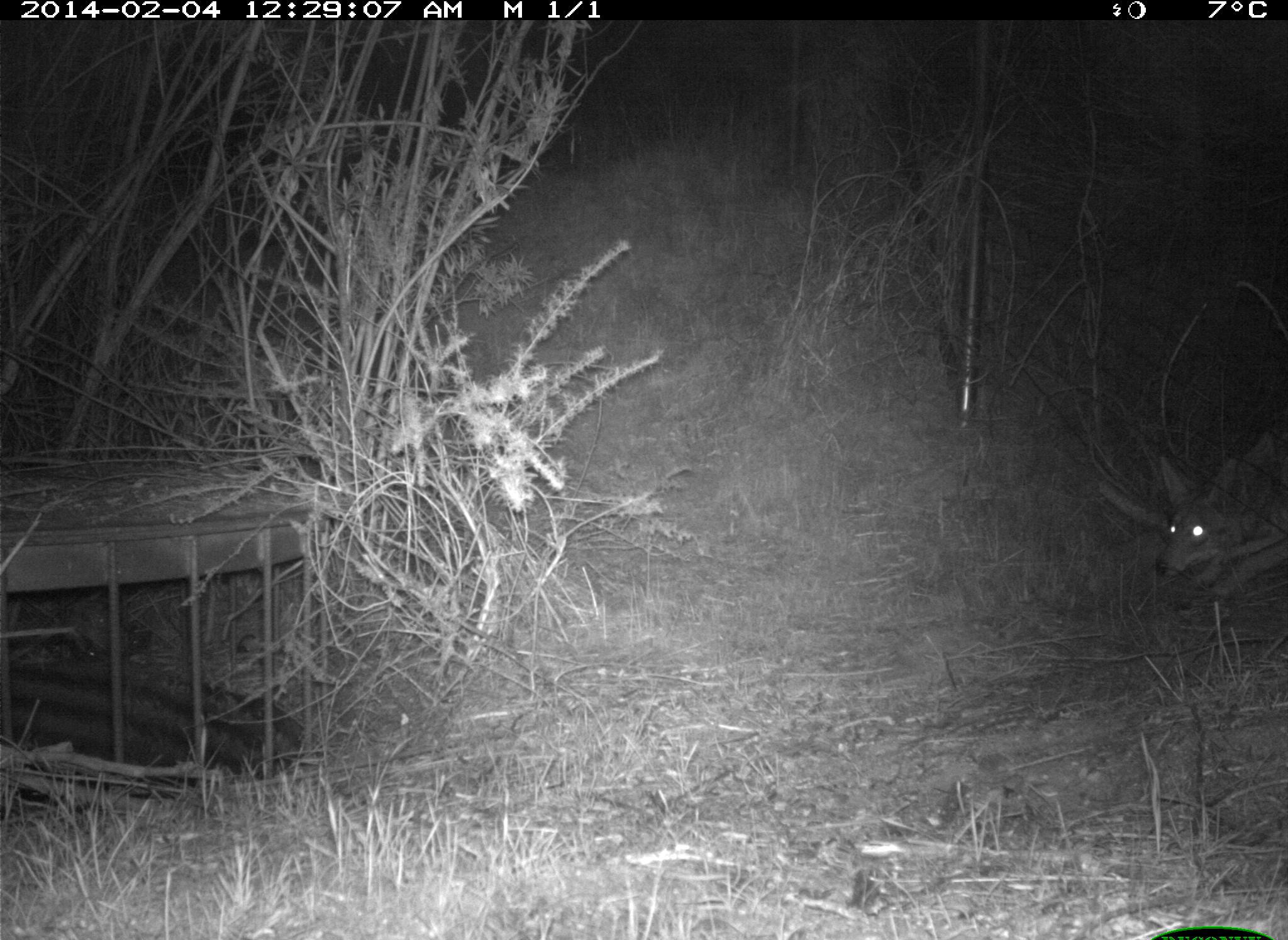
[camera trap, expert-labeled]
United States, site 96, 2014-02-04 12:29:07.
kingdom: Animalia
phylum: Chordata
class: Mammalia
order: Carnivora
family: Canidae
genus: Canis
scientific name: Canis latrans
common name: coyote